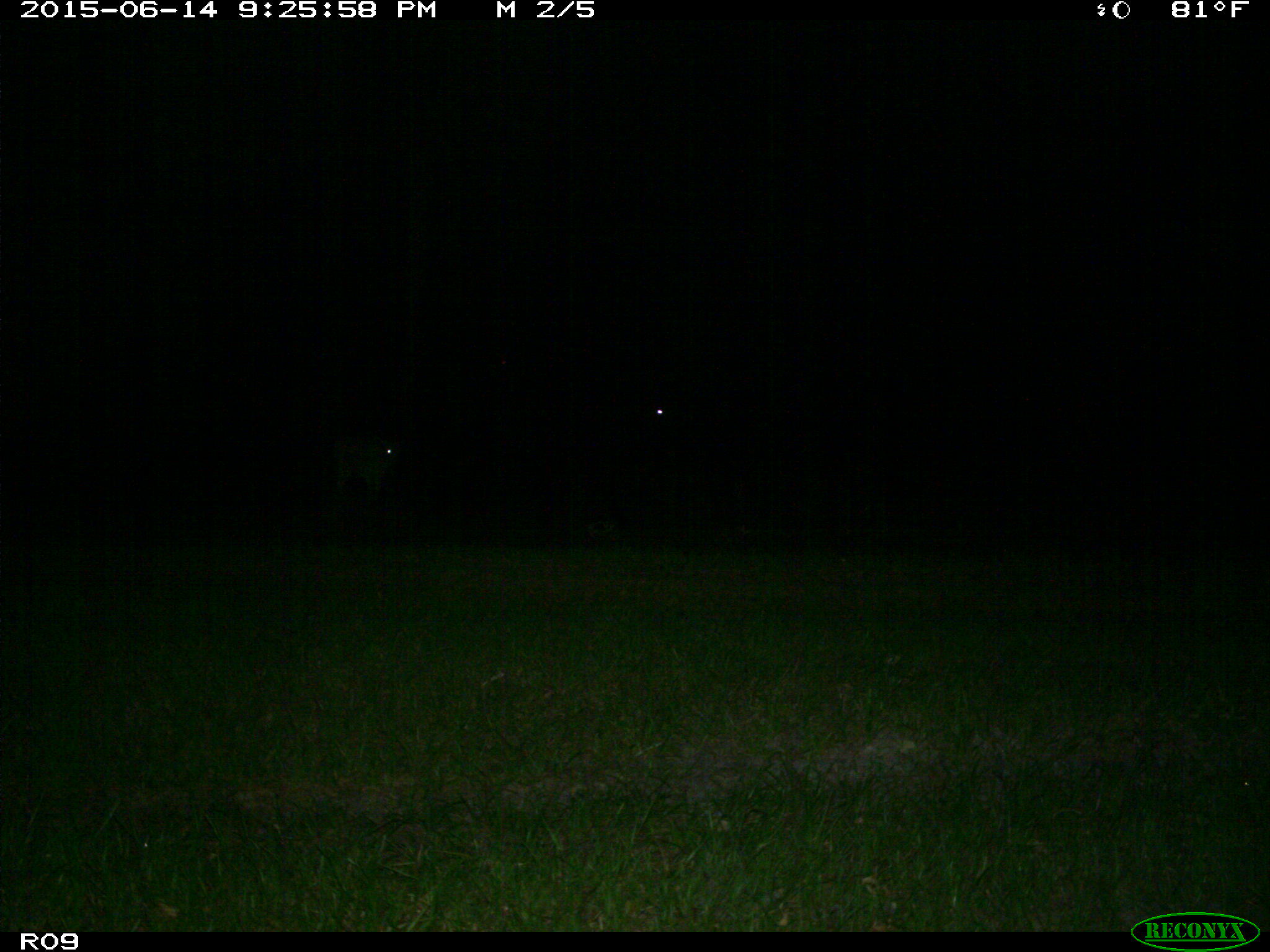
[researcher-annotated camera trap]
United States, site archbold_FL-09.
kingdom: Animalia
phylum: Chordata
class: Mammalia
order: Artiodactyla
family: Bovidae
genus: Bos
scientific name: Bos taurus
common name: domestic cow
Bos taurus (domestic cow).